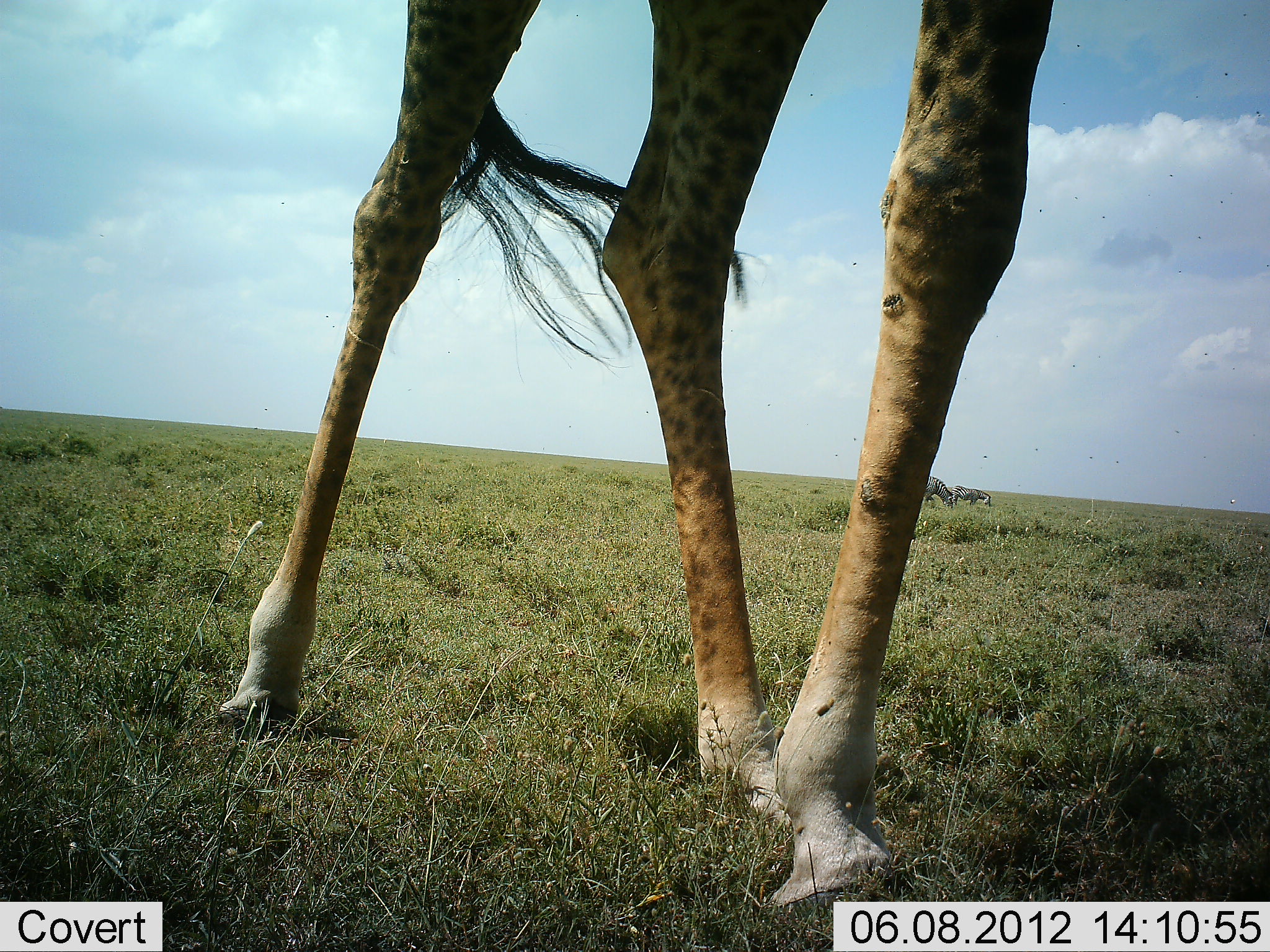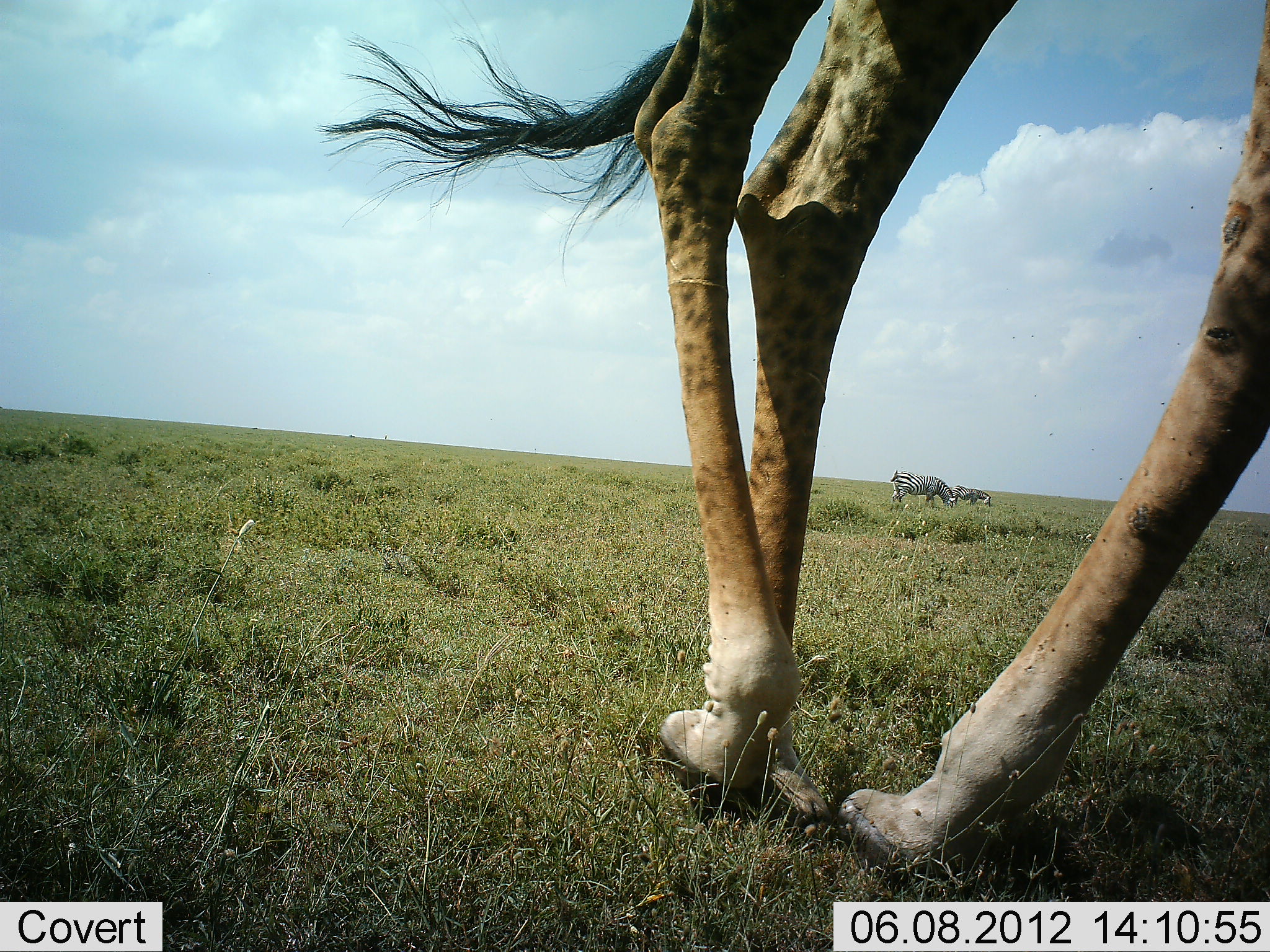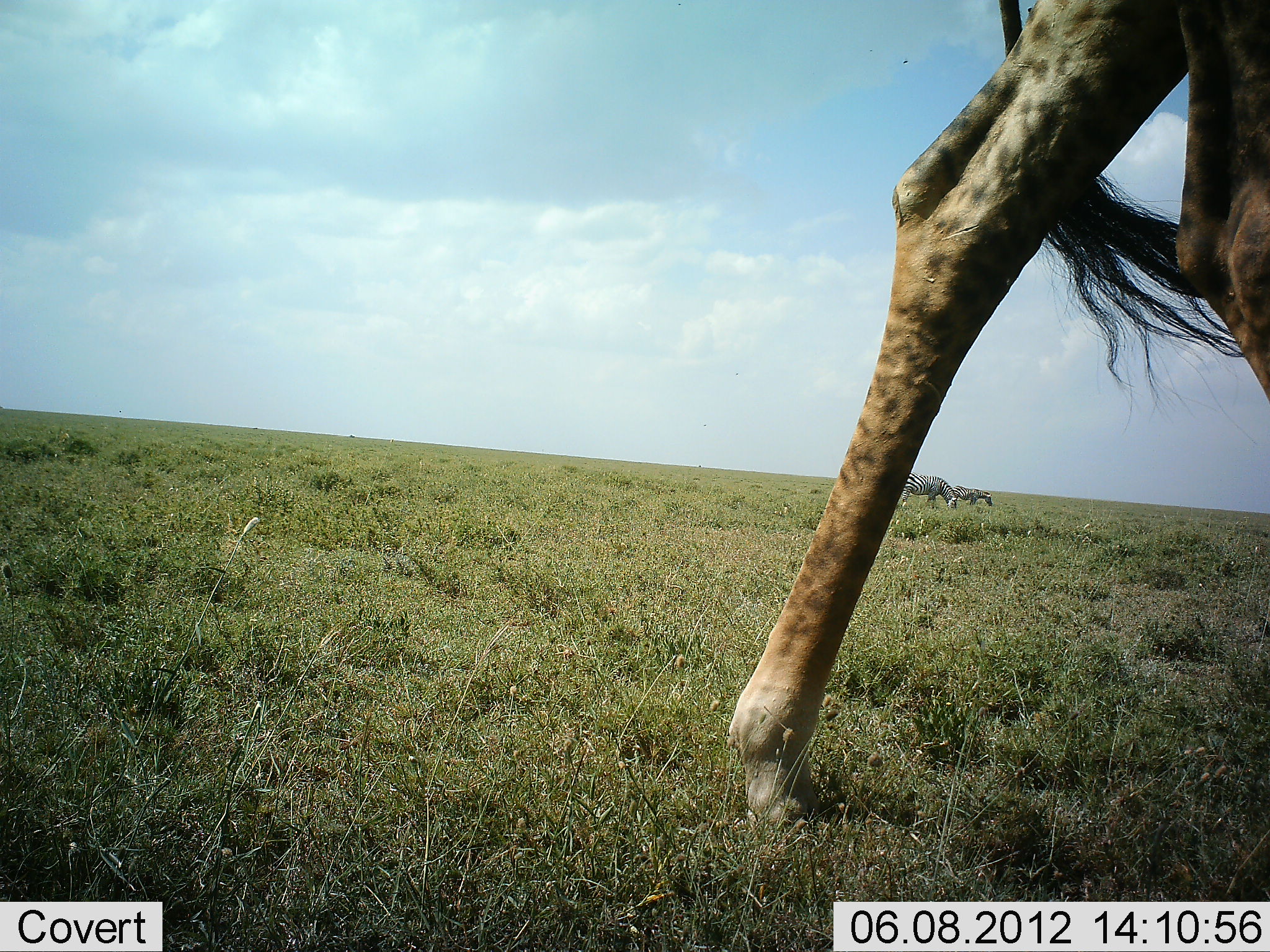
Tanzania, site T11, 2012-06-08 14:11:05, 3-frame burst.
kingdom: Animalia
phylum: Chordata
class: Mammalia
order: Artiodactyla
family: Giraffidae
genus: Giraffa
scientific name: Giraffa camelopardalis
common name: giraffe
Giraffe (Giraffa camelopardalis), count 1. Behavior (volunteer vote fractions): standing 7%, resting 0%, moving 100%, interacting 0%. Young present (vote fraction): 0%. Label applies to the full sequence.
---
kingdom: Animalia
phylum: Chordata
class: Mammalia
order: Perissodactyla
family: Equidae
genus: Equus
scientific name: Equus quagga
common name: plains zebra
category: zebra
Zebra (plains zebra) (Equus quagga), count 2. Behavior (volunteer vote fractions): standing 40%, resting 0%, moving 0%, interacting 0%. Young present (vote fraction): 0%. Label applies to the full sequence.